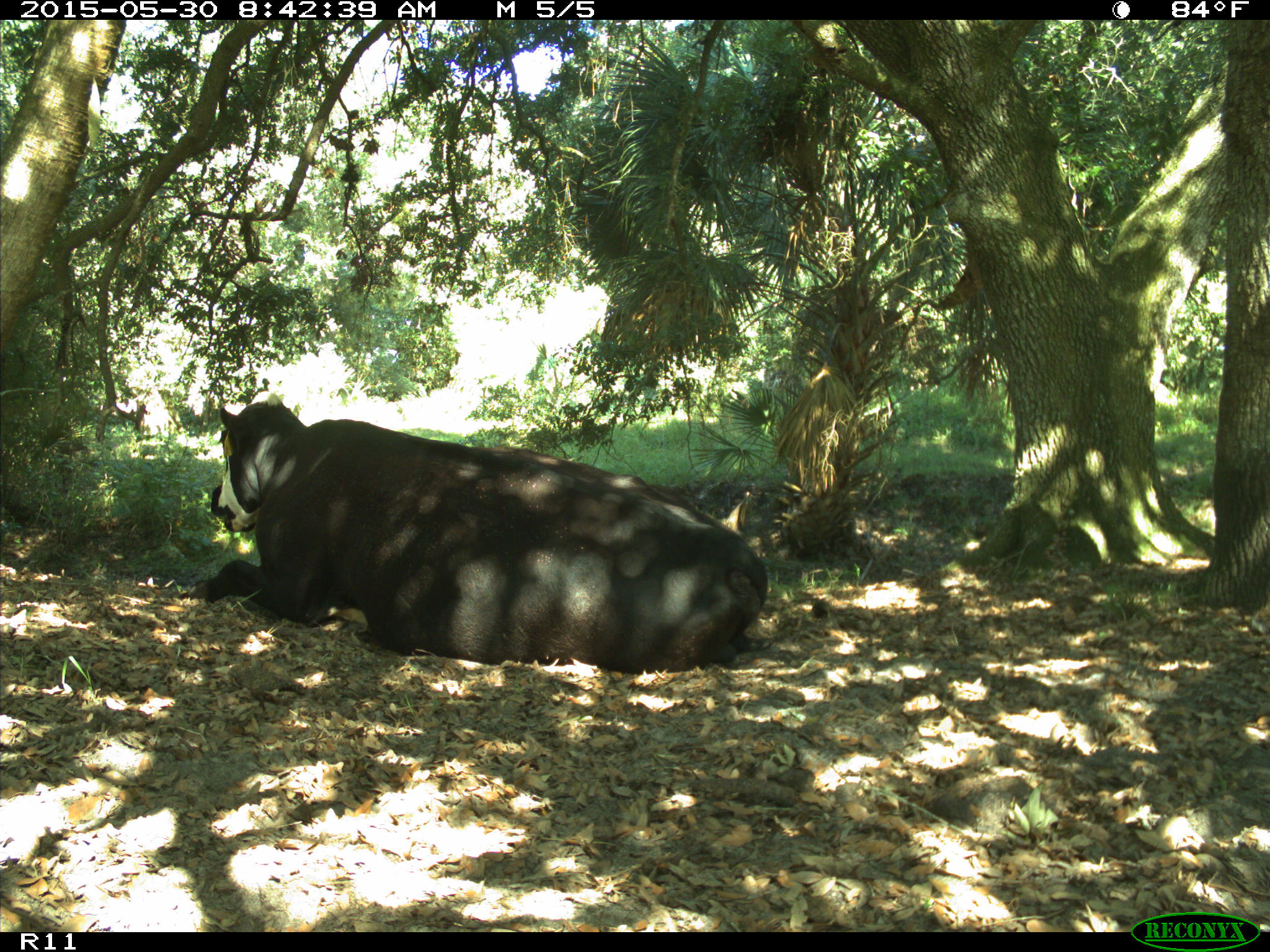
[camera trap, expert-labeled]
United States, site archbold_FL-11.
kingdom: Animalia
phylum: Chordata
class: Mammalia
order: Artiodactyla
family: Bovidae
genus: Bos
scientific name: Bos taurus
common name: domestic cow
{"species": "Bos taurus (domestic cow)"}